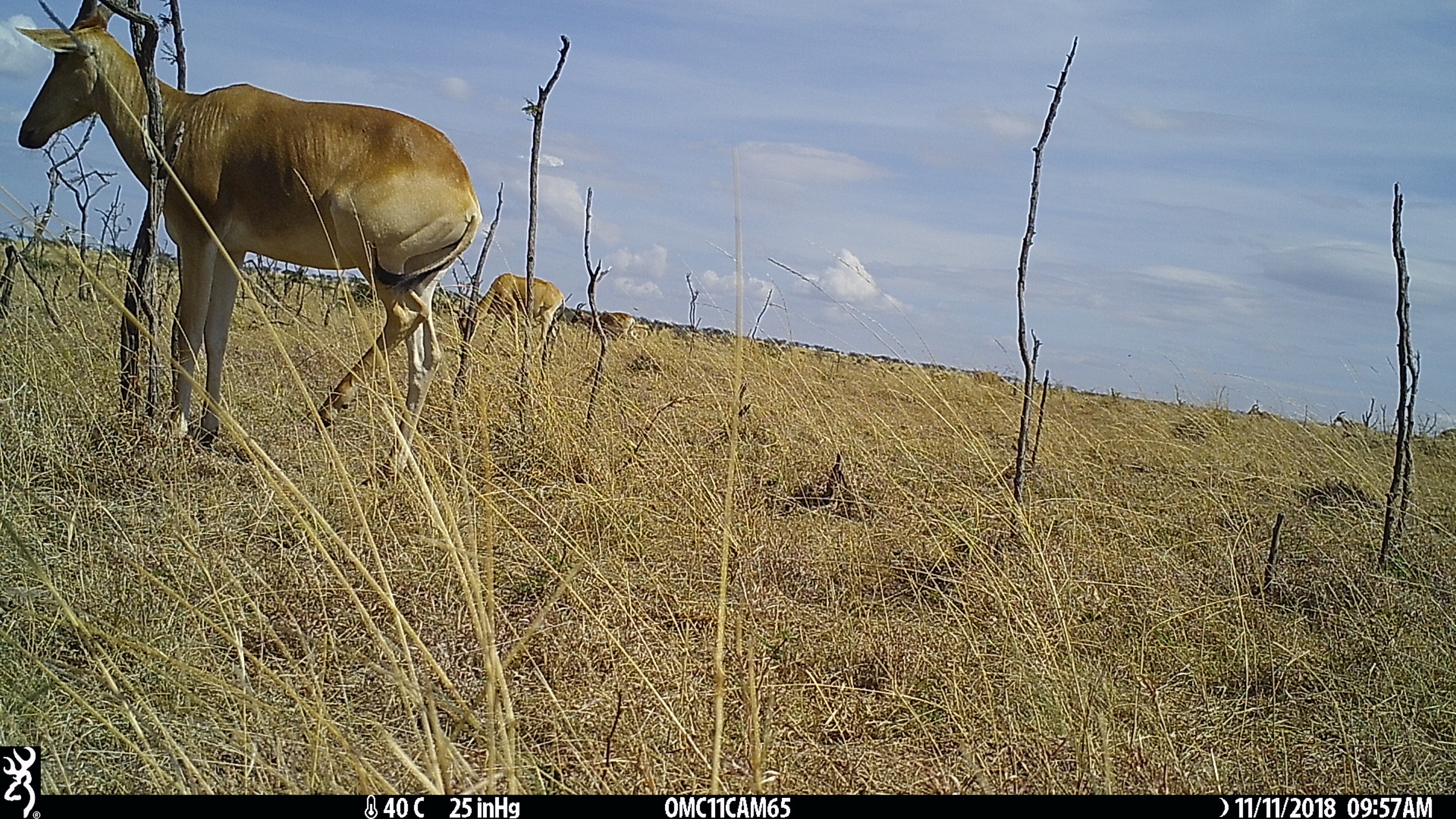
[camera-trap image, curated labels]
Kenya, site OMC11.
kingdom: Animalia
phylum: Chordata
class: Mammalia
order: Artiodactyla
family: Bovidae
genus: Alcelaphus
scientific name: Alcelaphus buselaphus cokii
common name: coke's hartebeest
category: hartebeest cokes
Hartebeest cokes (coke's hartebeest) (Alcelaphus buselaphus cokii).